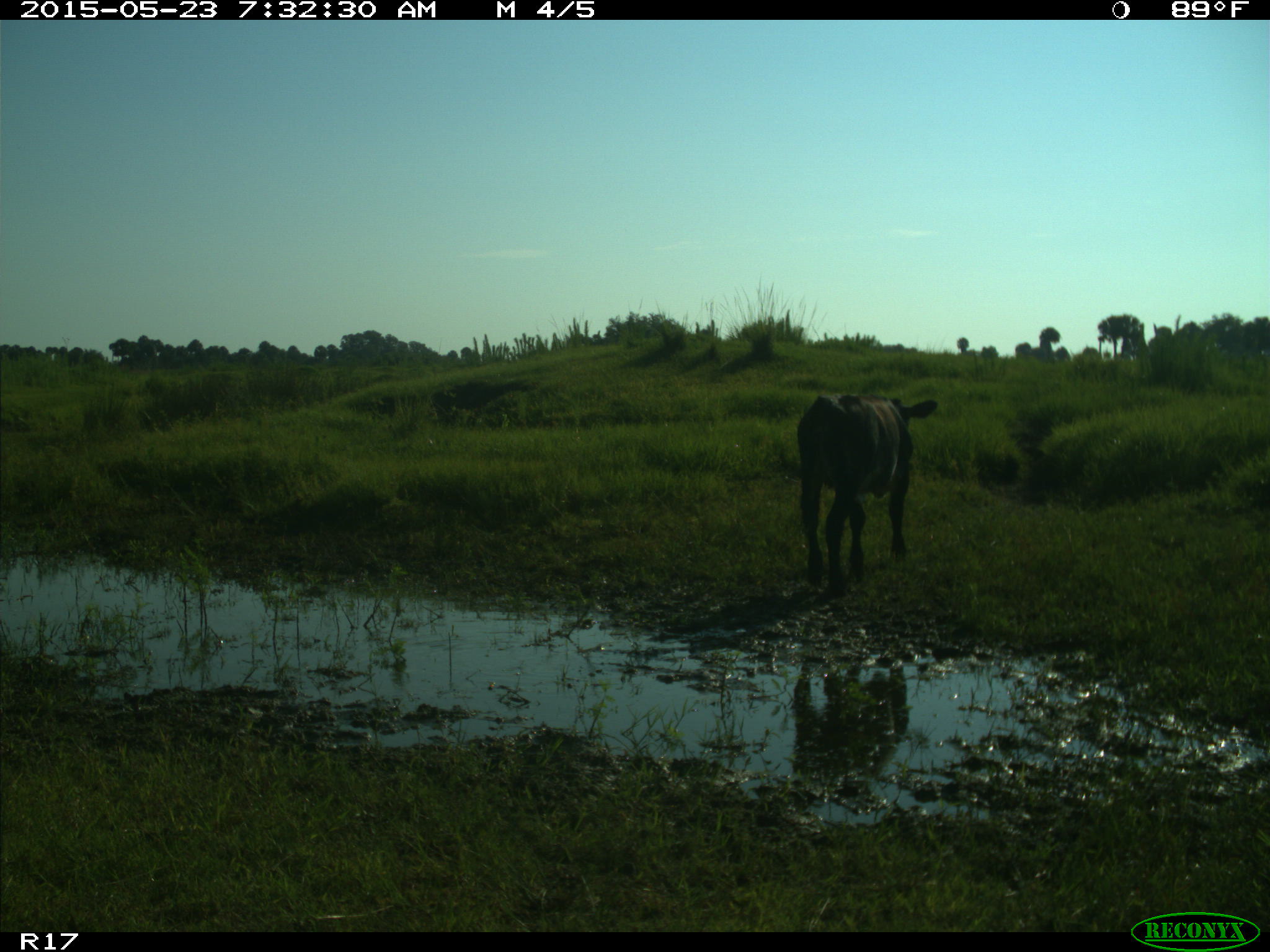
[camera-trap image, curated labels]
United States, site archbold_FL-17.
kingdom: Animalia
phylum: Chordata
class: Mammalia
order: Artiodactyla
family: Bovidae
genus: Bos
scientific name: Bos taurus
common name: domestic cow